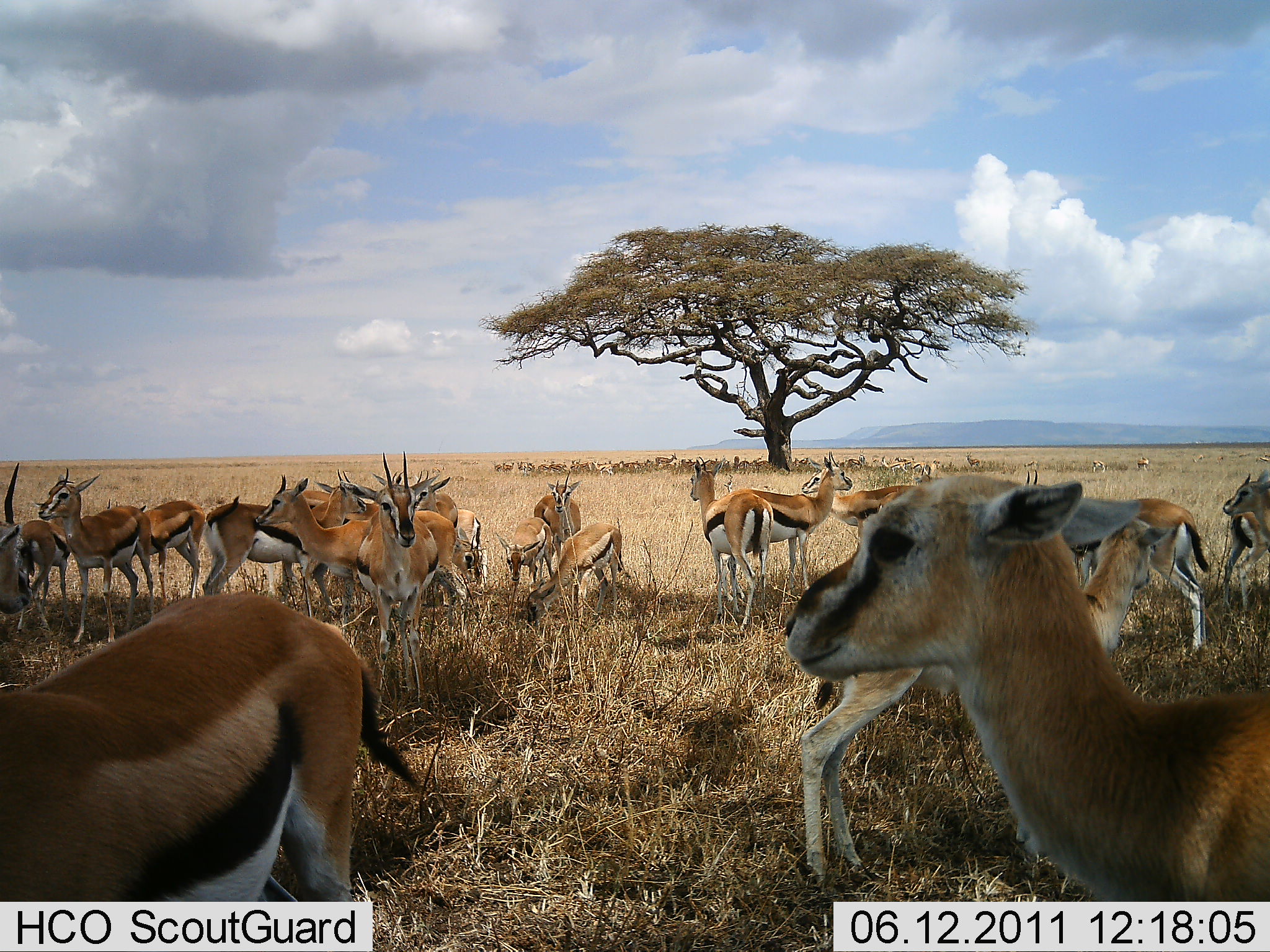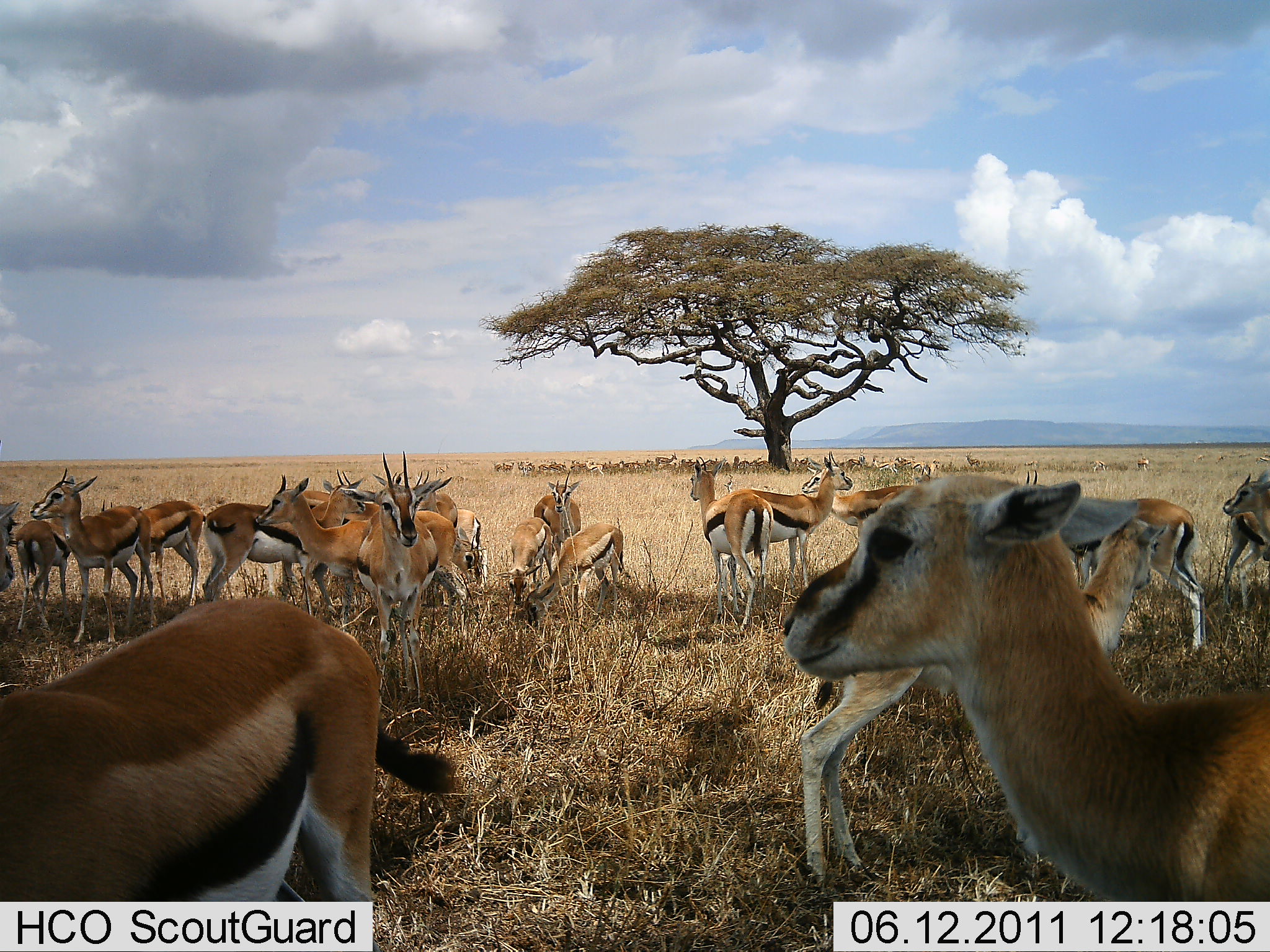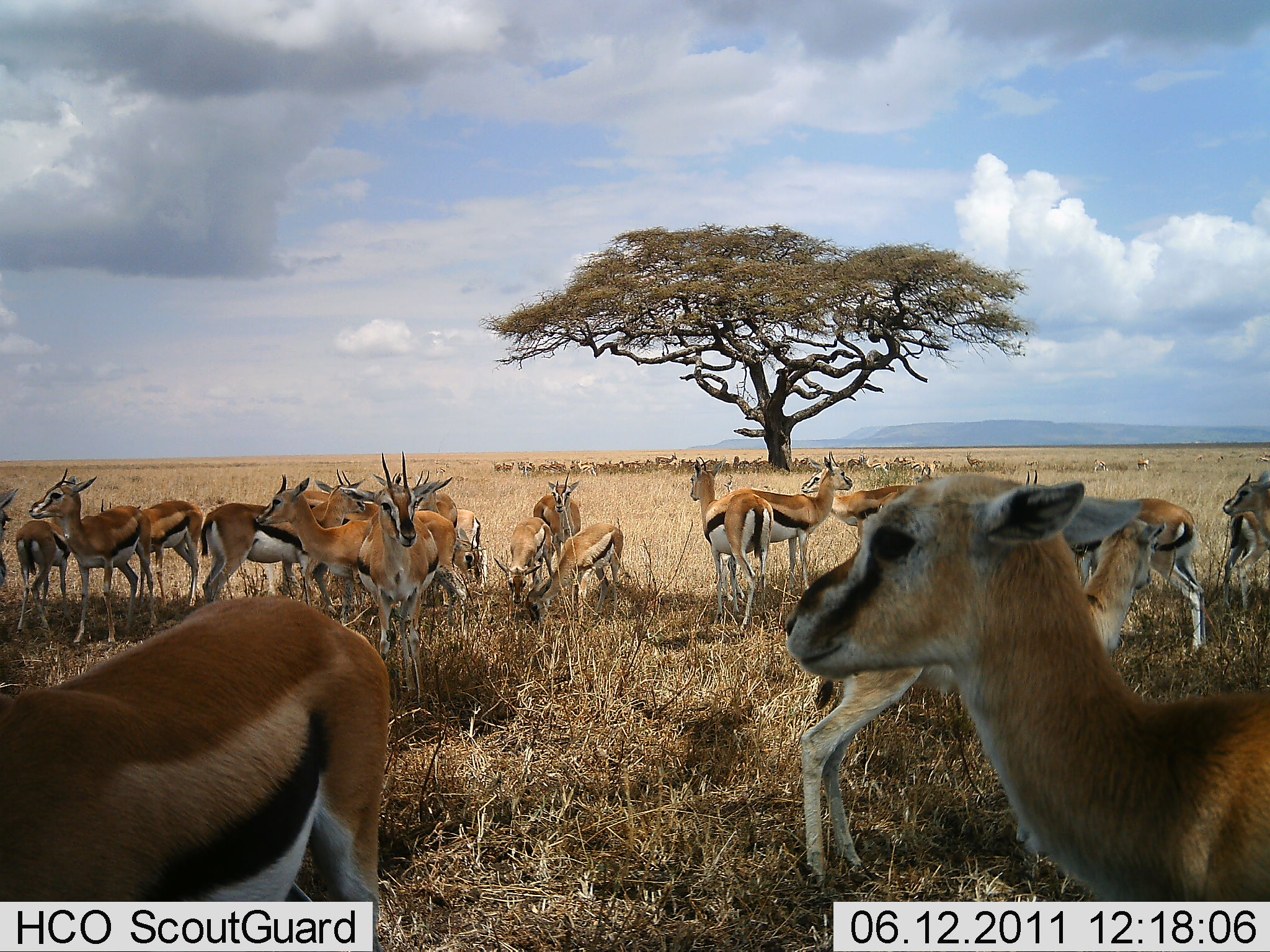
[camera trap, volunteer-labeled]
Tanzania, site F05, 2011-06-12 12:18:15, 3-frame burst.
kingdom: Animalia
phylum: Chordata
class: Mammalia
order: Artiodactyla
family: Bovidae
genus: Eudorcas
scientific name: Eudorcas thomsonii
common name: thomson's gazelle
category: gazellethomsons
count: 51+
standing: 93%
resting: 43%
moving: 7%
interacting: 0%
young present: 36%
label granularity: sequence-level